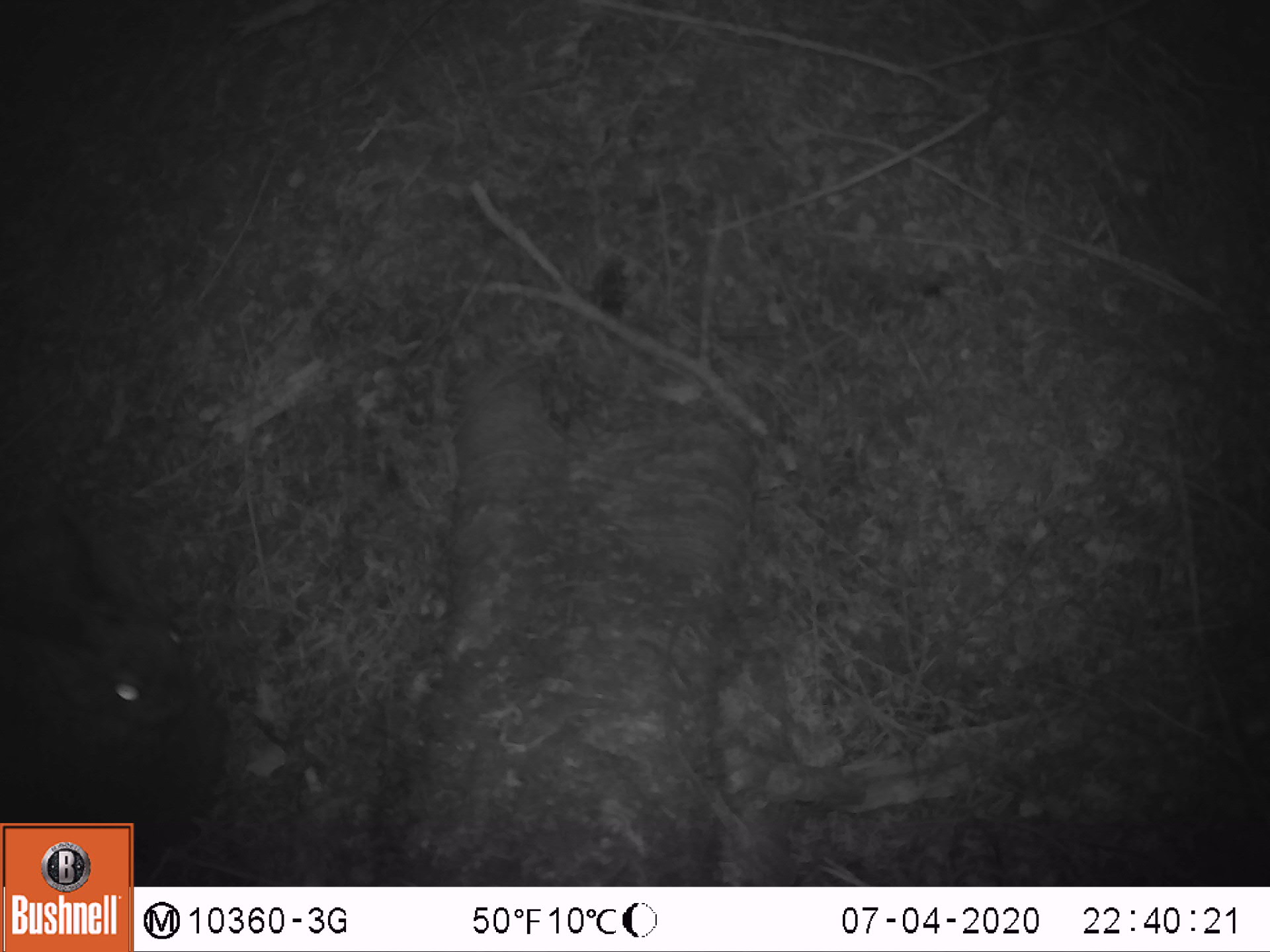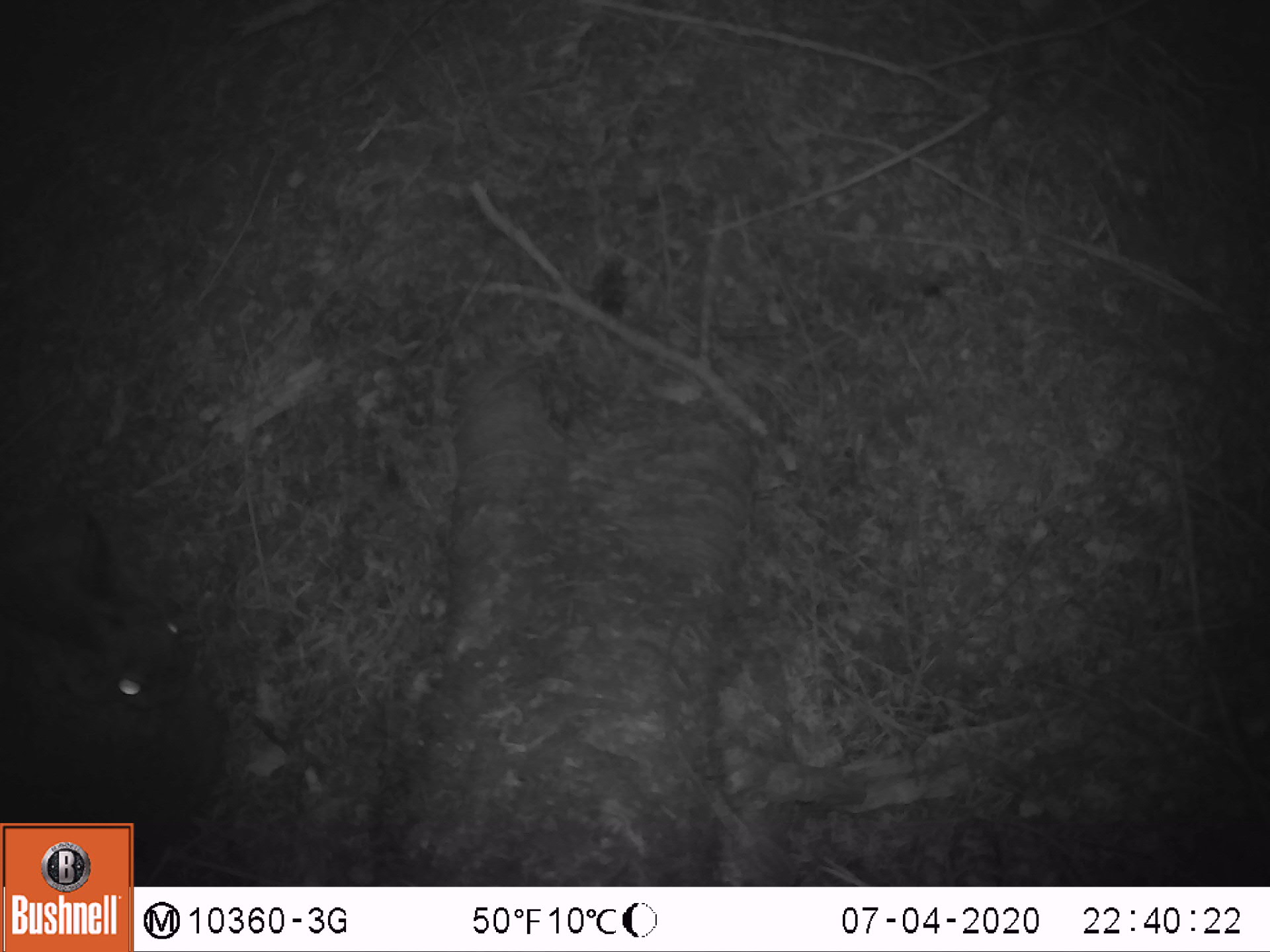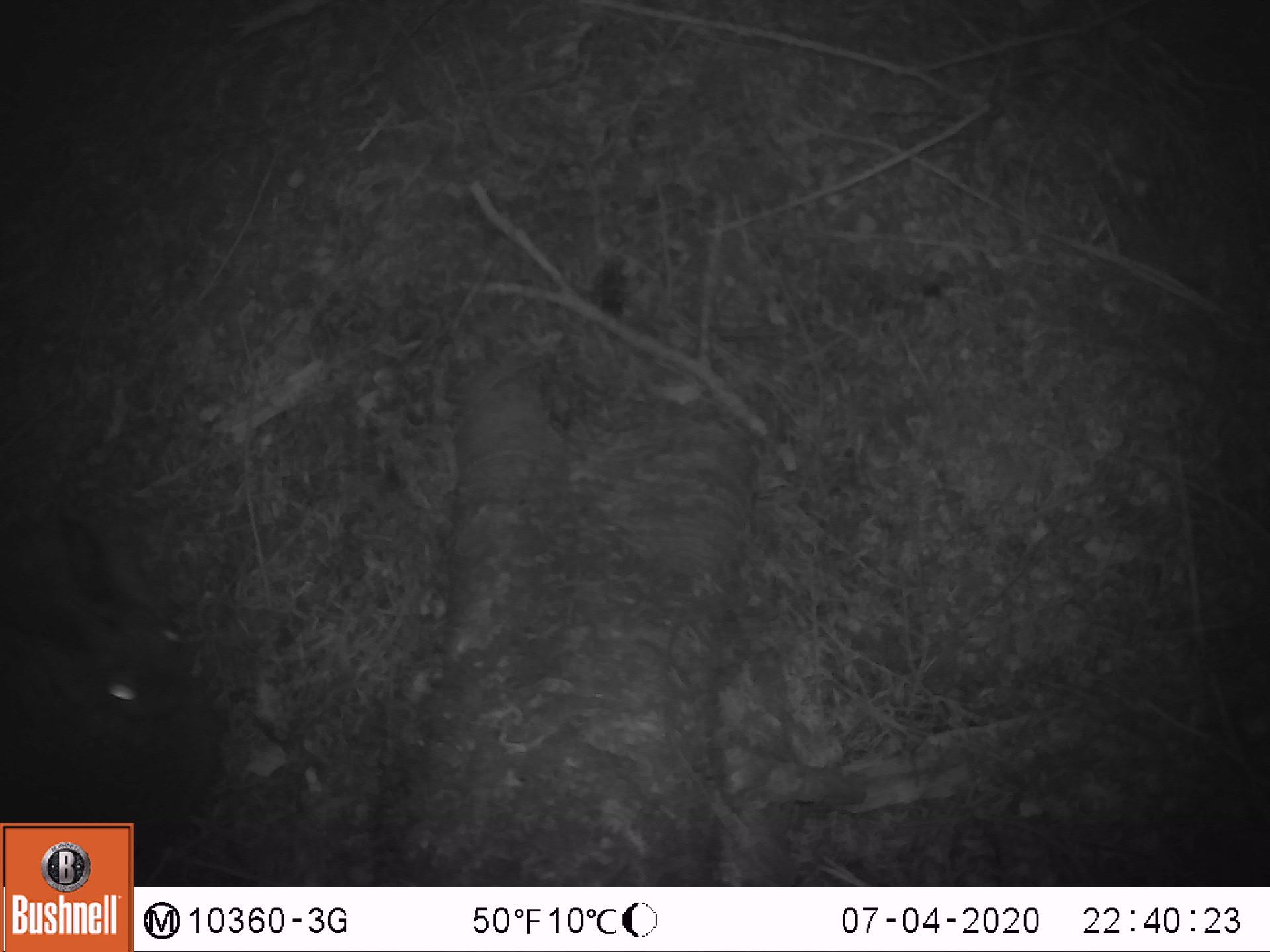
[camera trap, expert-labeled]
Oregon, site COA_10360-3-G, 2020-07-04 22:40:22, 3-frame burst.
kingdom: Animalia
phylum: Chordata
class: Mammalia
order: Lagomorpha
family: Leporidae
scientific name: Leporidae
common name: hares and rabbits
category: leporidae family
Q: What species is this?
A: Leporidae family (hares and rabbits) (Leporidae).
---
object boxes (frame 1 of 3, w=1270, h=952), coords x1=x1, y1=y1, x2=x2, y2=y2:
leporidae family: x1=10, y1=516, x2=237, y2=817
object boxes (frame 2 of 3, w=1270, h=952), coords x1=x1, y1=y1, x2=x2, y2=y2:
leporidae family: x1=7, y1=519, x2=237, y2=814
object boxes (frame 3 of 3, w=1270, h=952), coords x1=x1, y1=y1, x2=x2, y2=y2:
leporidae family: x1=5, y1=498, x2=228, y2=814